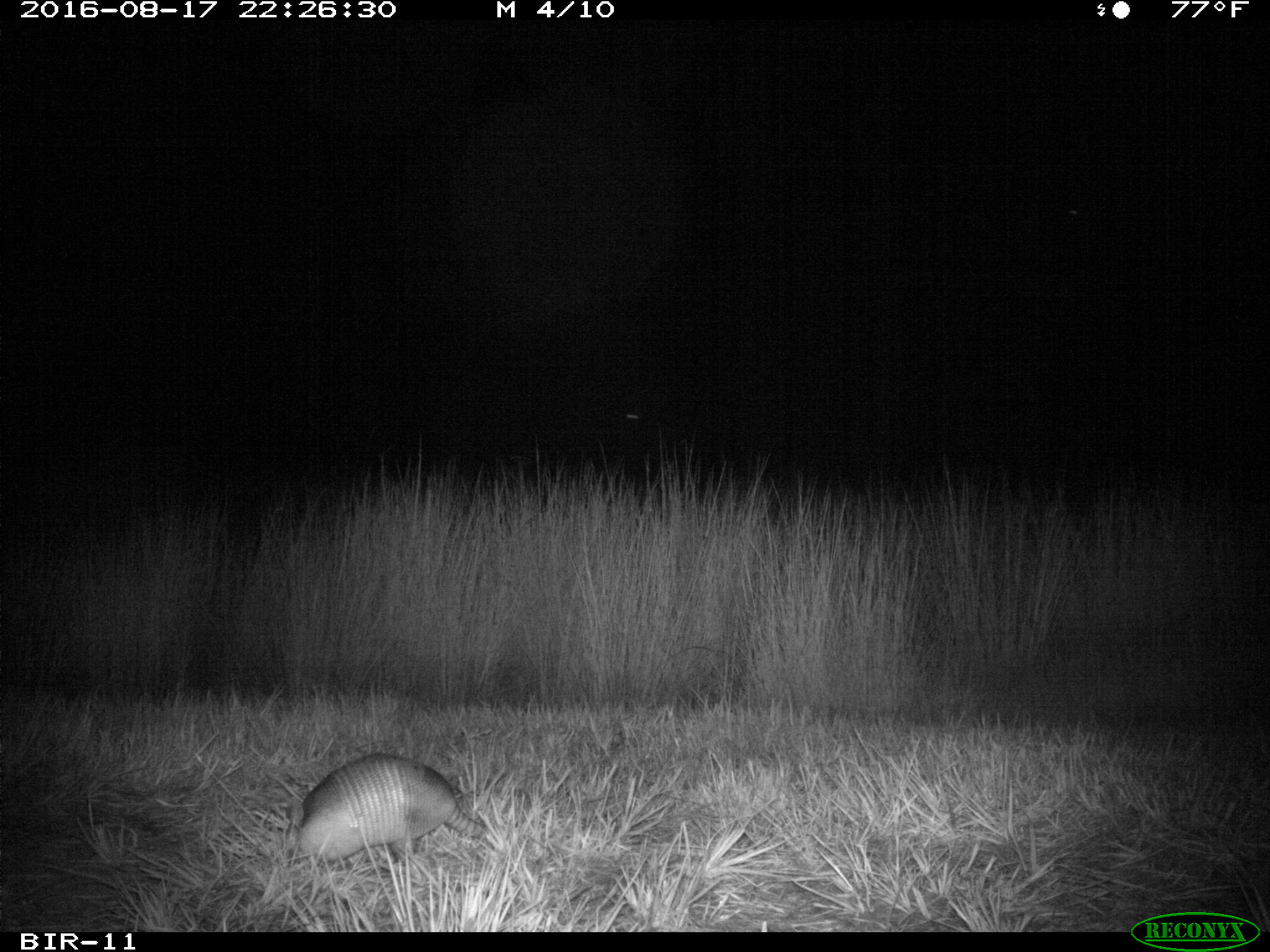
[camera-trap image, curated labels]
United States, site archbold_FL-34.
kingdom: Animalia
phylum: Chordata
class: Mammalia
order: Cingulata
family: Dasypodidae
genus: Dasypus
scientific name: Dasypus novemcinctus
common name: nine-banded armadillo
Dasypus novemcinctus (nine-banded armadillo).